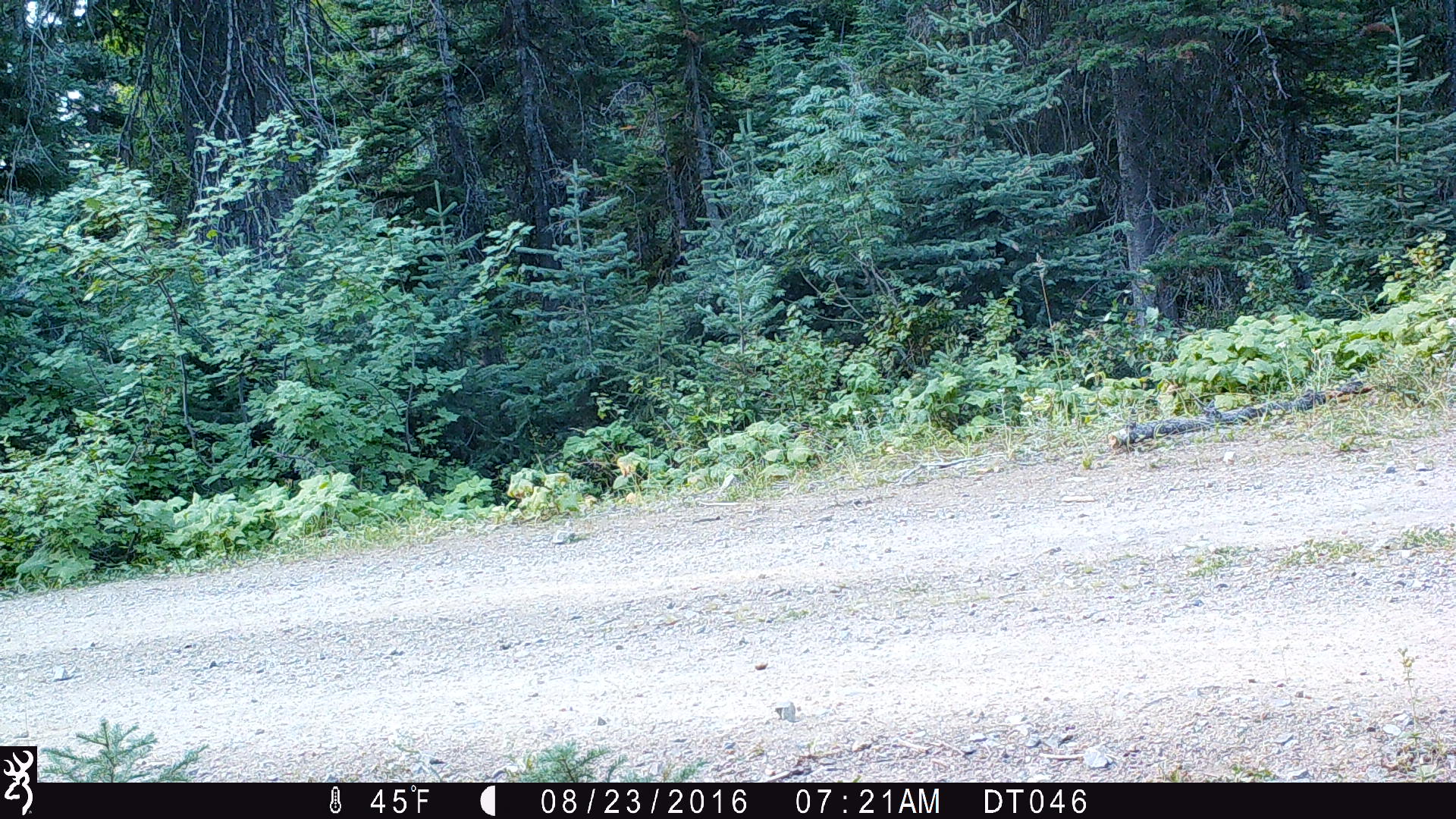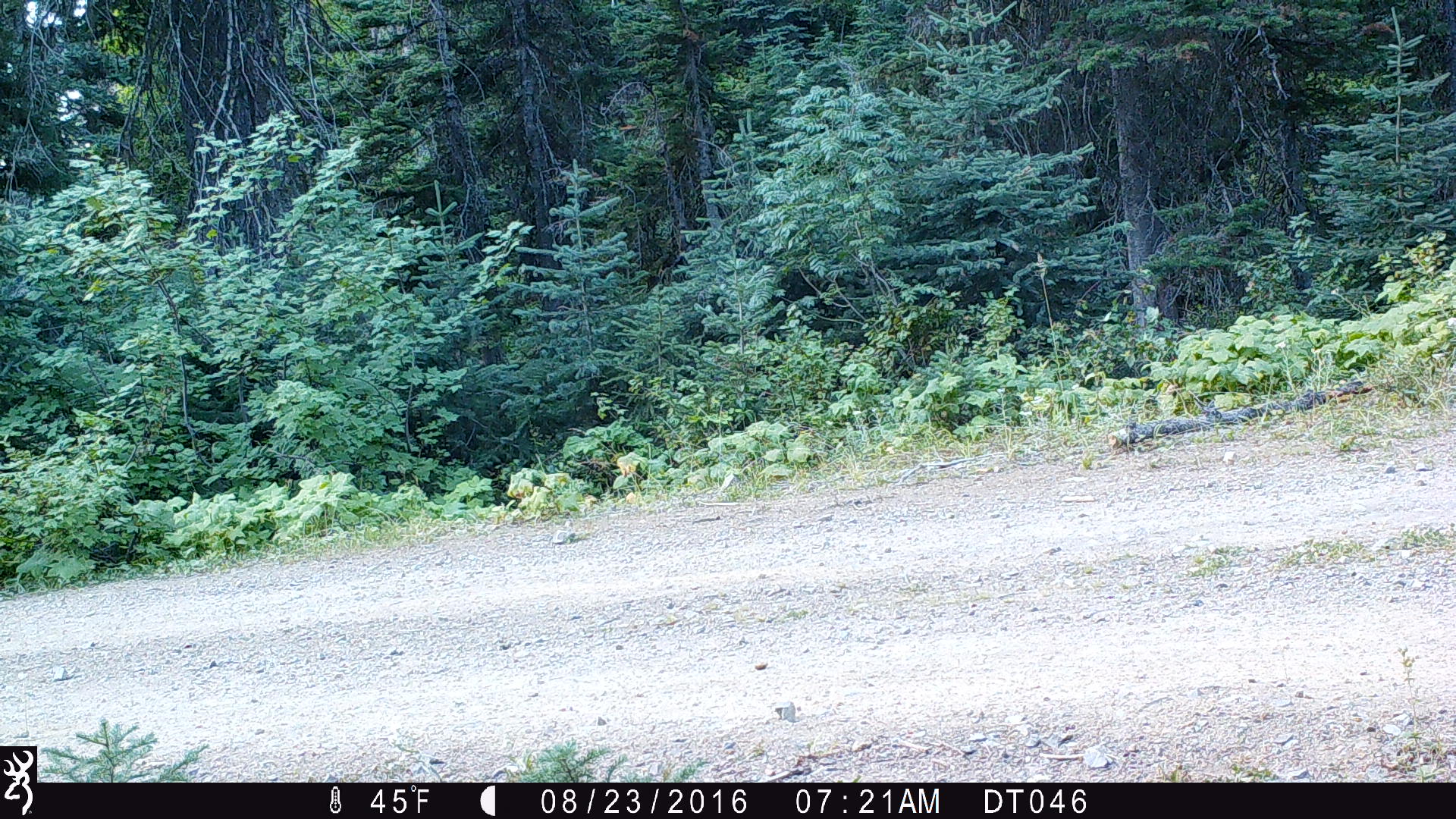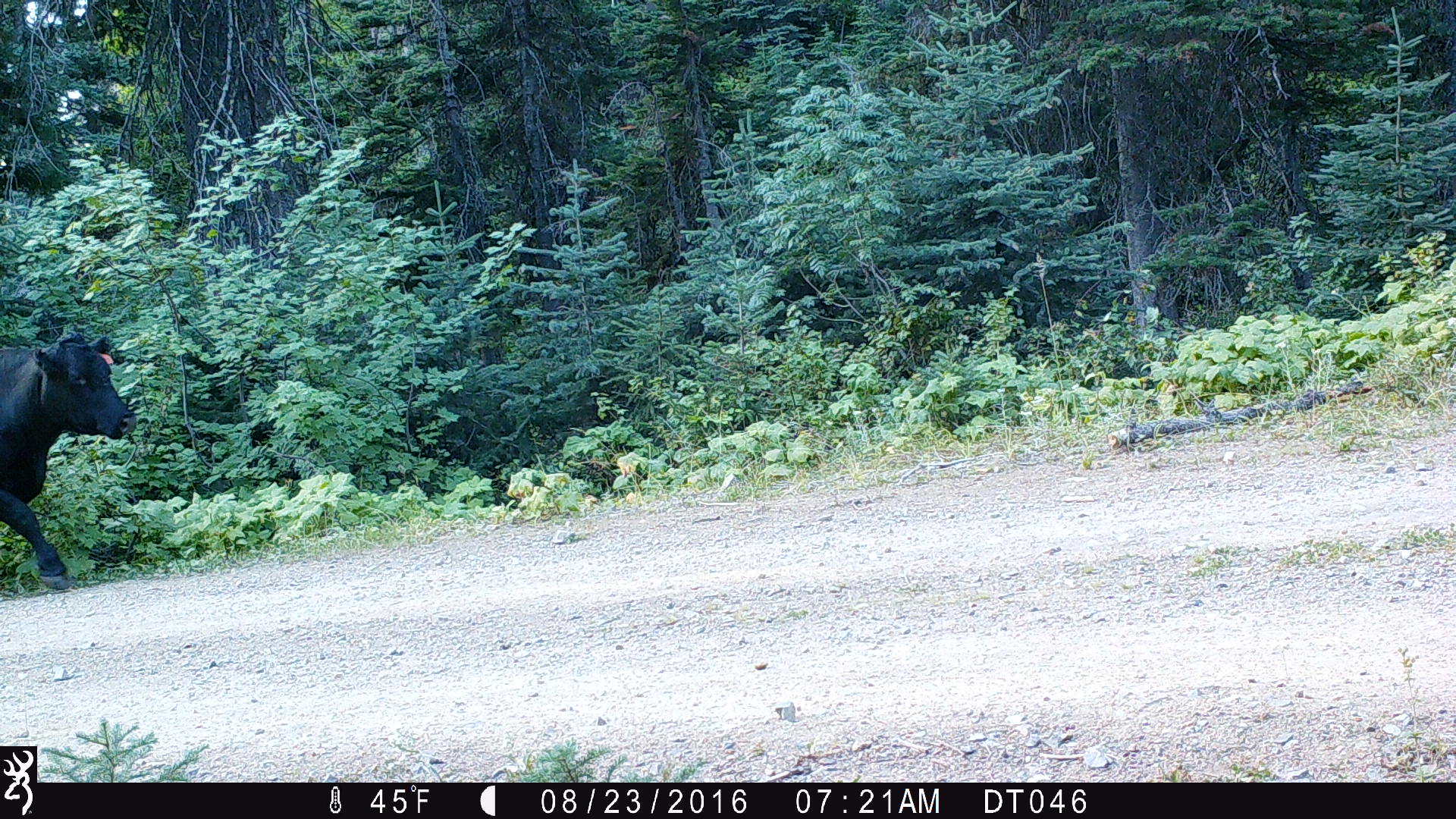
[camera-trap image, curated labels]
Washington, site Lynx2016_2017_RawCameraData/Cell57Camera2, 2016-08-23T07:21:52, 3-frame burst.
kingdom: Animalia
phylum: Chordata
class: Mammalia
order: Artiodactyla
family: Bovidae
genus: Bos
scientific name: Bos taurus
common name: domestic cattle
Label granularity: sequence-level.